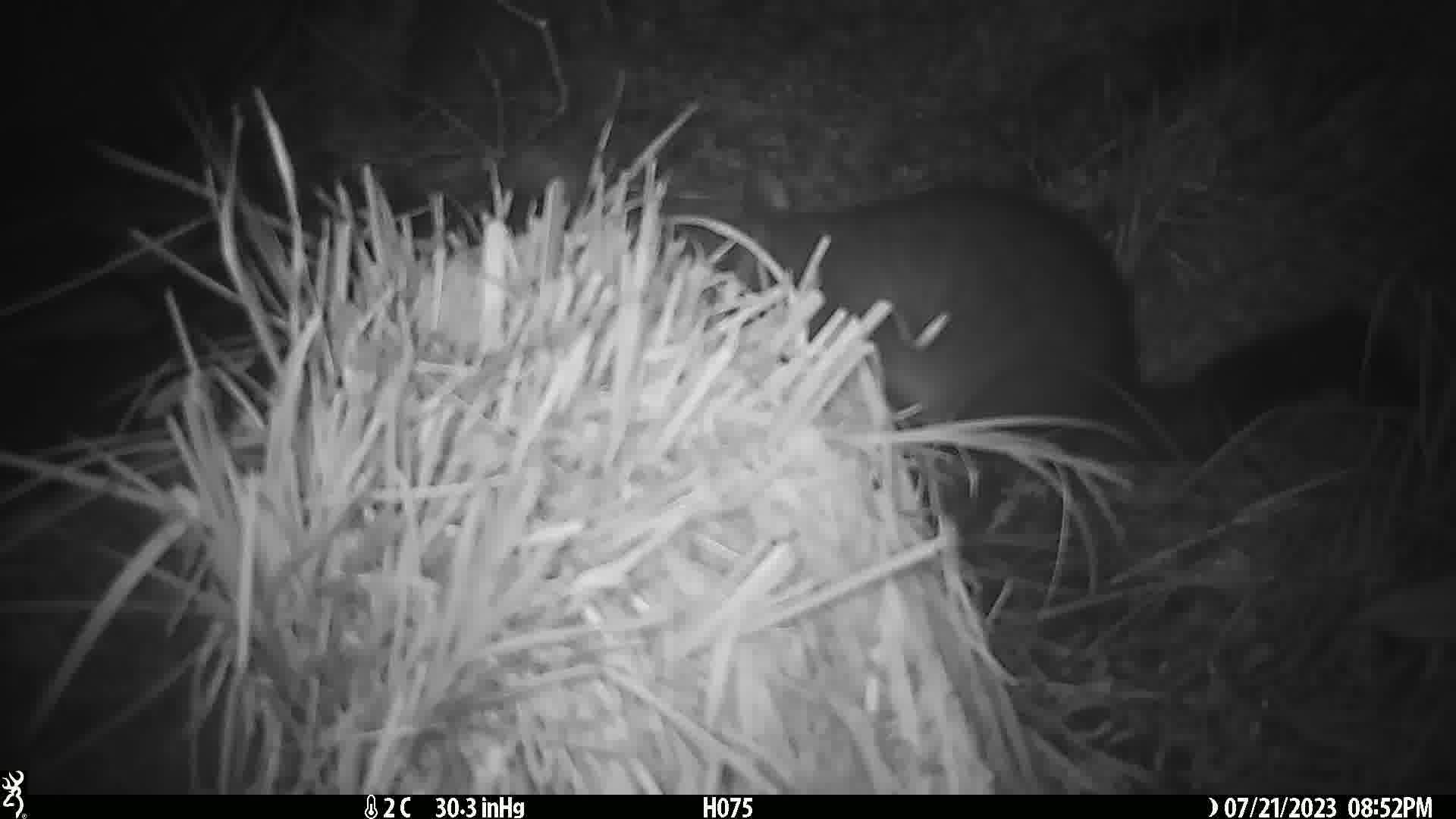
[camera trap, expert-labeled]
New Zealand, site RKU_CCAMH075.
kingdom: Animalia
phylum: Chordata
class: Mammalia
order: Diprotodontia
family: Phalangeridae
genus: Trichosurus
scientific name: Trichosurus vulpecula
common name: common brushtail possum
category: possum